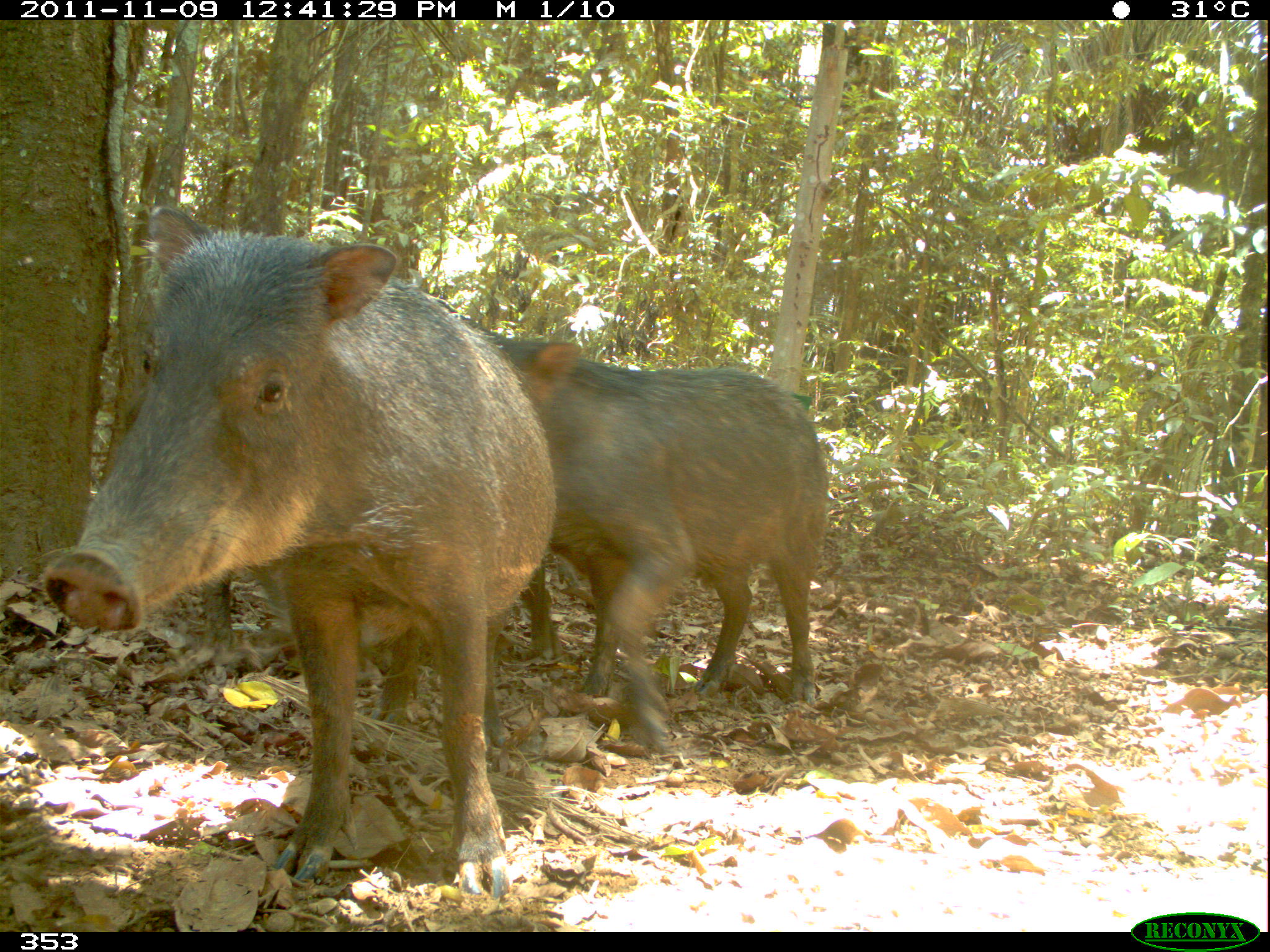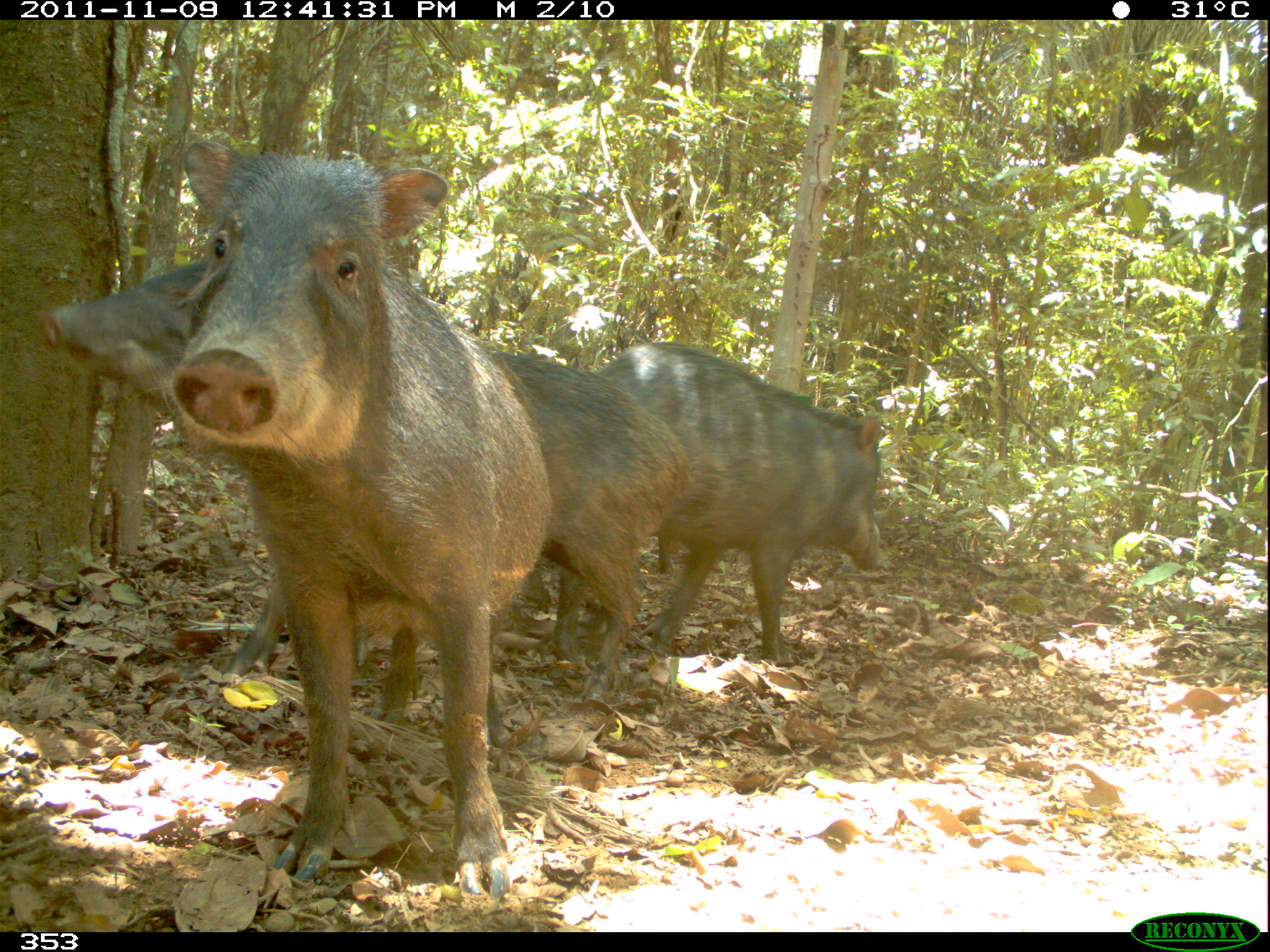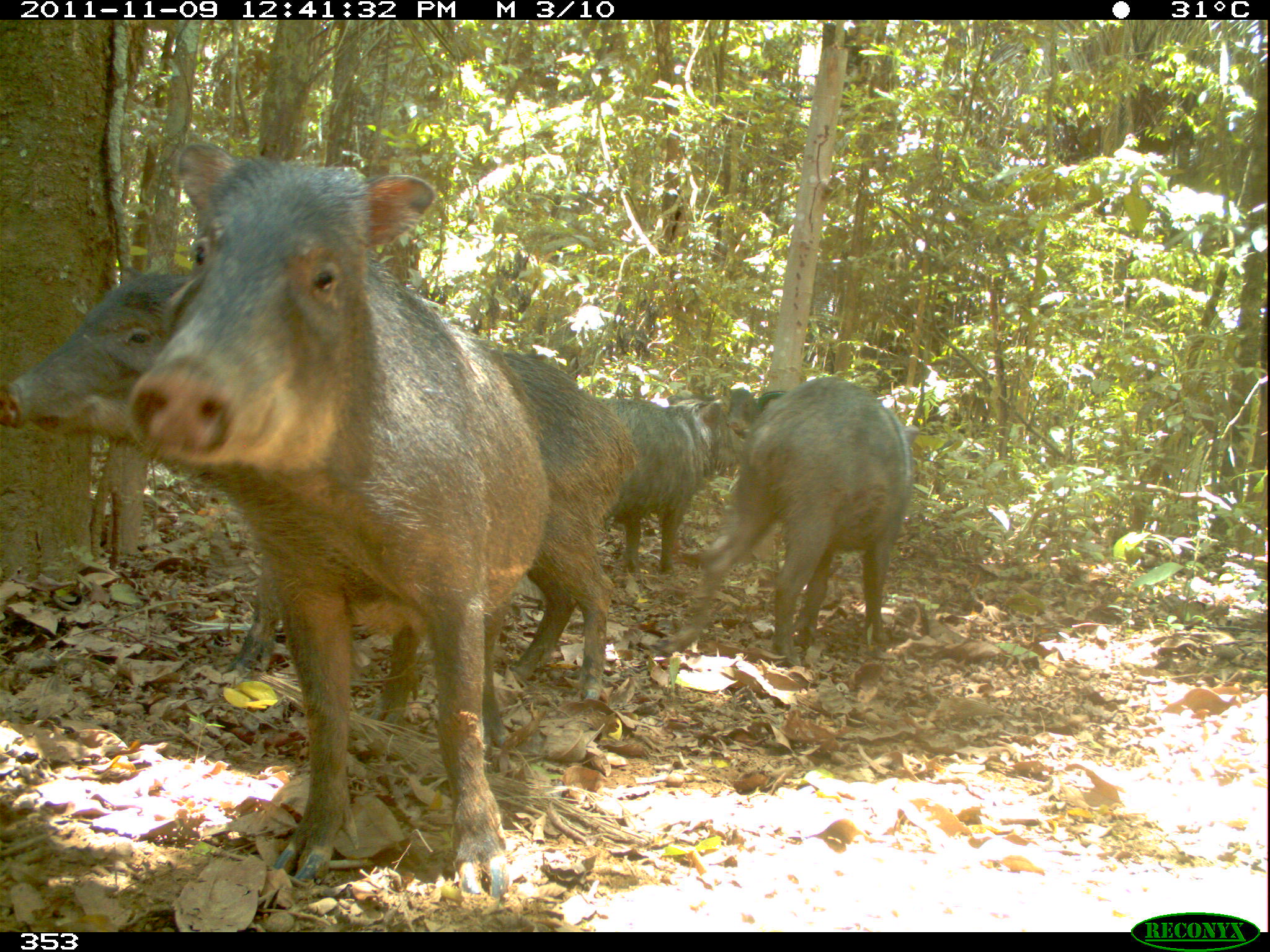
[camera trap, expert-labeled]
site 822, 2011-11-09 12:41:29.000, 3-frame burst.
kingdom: Animalia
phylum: Chordata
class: Mammalia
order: Artiodactyla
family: Tayassuidae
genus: Tayassu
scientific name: Tayassu pecari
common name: white-lipped peccary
Tayassu pecari (white-lipped peccary).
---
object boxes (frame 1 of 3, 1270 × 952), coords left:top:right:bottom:
tayassu pecari: 39:204:546:895; 502:333:832:749; 440:297:562:662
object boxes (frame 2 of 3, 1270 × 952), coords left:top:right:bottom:
tayassu pecari: 157:140:554:900; 45:260:675:725; 582:342:883:664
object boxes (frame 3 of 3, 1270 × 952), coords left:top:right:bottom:
tayassu pecari: 126:138:547:890; 2:264:641:710; 689:373:921:666; 582:395:743:573; 718:381:760:435